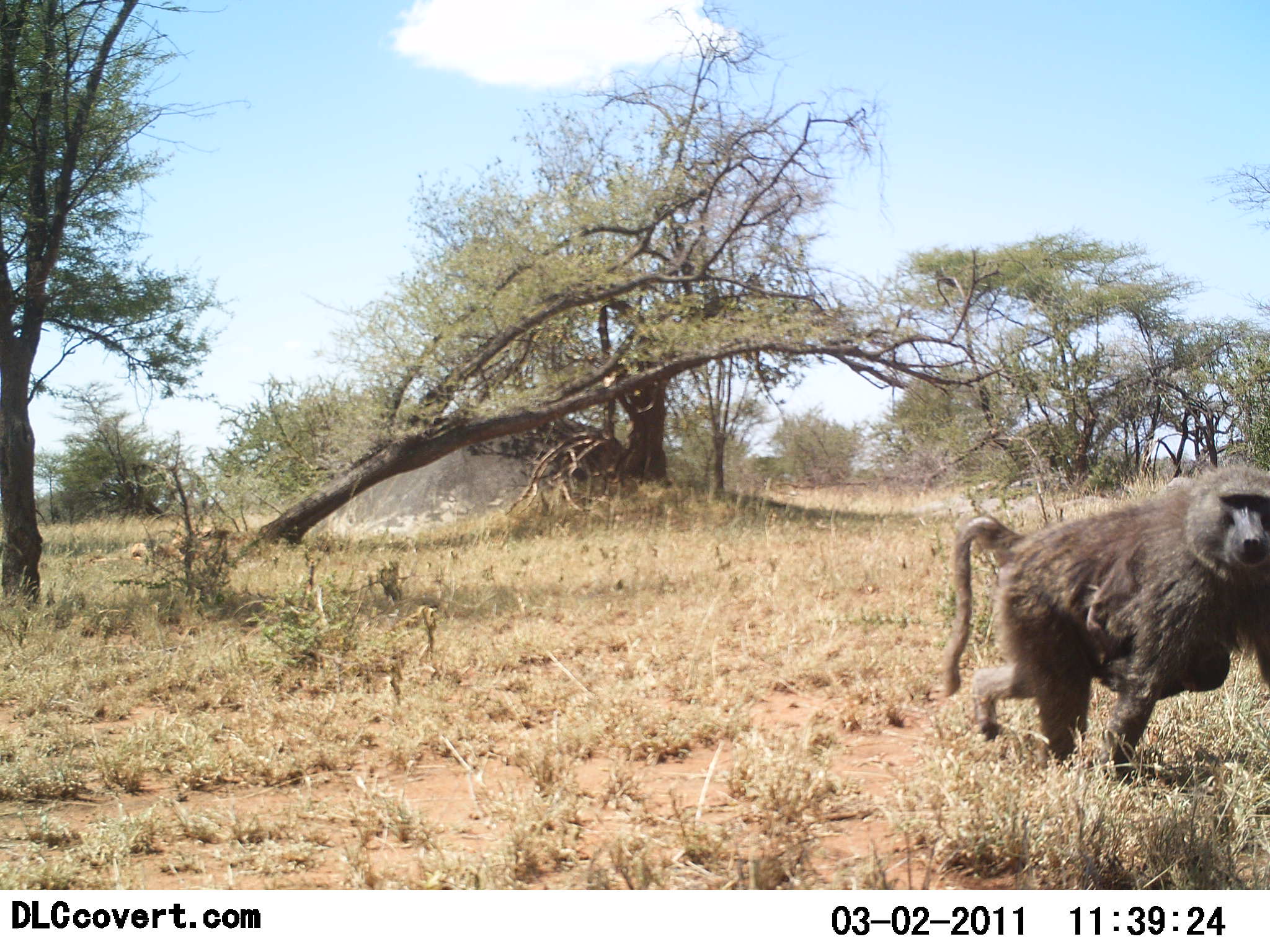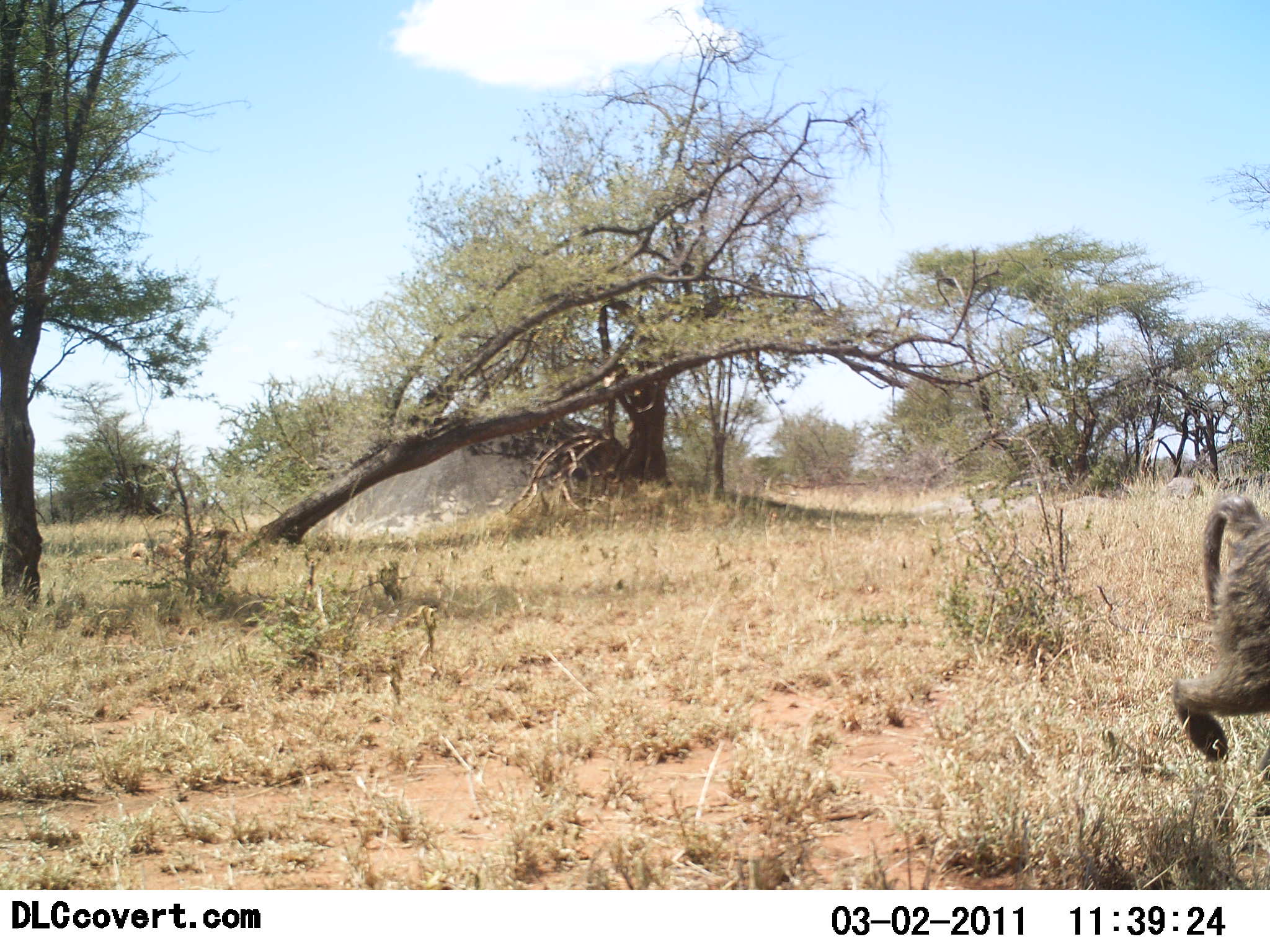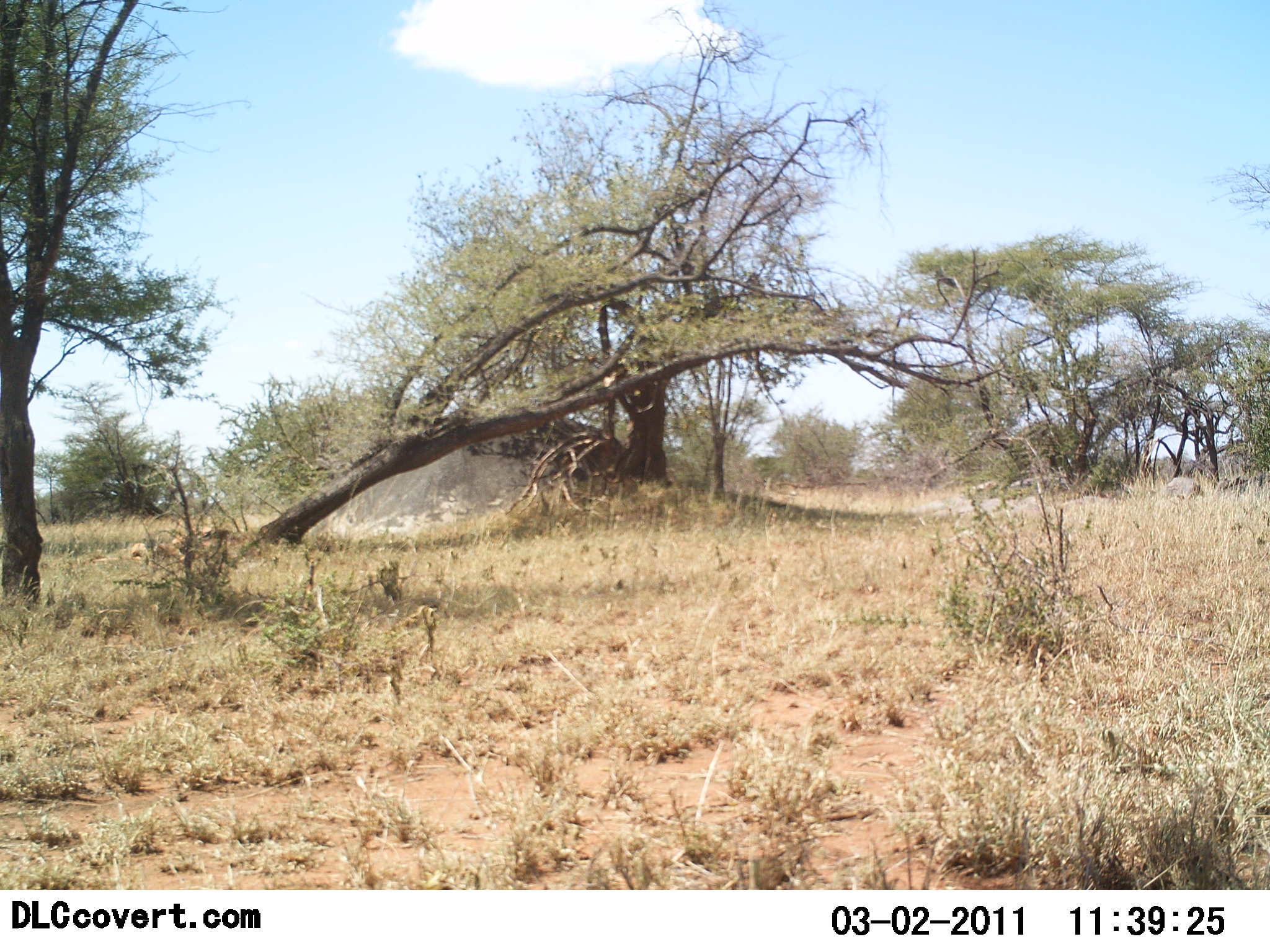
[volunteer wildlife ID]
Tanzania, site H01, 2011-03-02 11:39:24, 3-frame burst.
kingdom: Animalia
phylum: Chordata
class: Mammalia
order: Primates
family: Cercopithecidae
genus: Papio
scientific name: Papio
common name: baboon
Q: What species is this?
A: Baboon (Papio).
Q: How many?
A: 1.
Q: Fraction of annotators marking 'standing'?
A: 0%.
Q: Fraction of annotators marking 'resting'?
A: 0%.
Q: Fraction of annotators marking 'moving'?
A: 100%.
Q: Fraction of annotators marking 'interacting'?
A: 9%.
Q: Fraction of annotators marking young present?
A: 45%.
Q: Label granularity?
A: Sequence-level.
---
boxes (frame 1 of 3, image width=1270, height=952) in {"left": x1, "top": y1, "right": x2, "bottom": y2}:
animal: {"left": 936, "top": 460, "right": 1270, "bottom": 781}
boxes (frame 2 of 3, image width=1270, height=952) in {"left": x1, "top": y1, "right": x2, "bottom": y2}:
animal: {"left": 1166, "top": 496, "right": 1270, "bottom": 762}